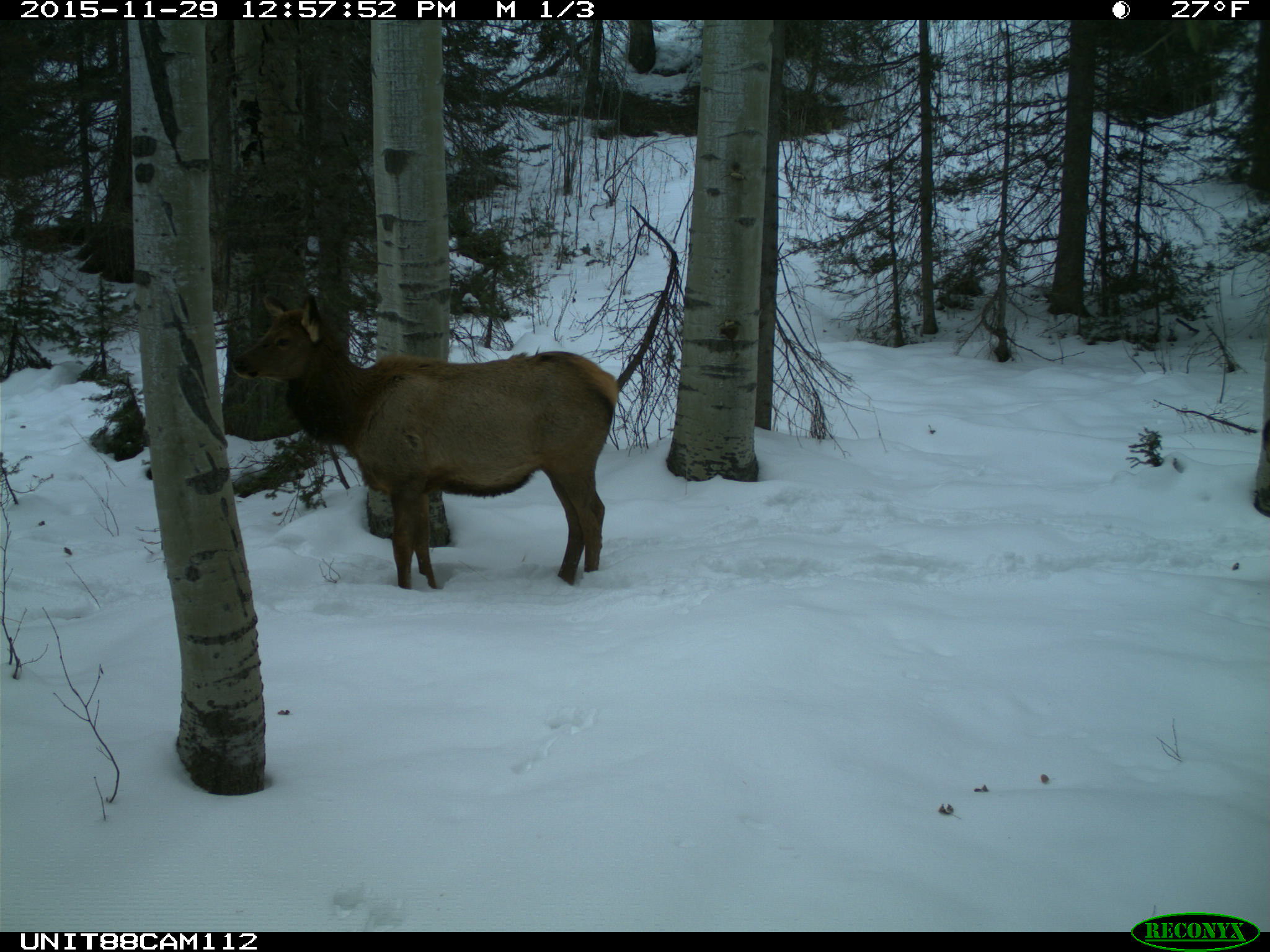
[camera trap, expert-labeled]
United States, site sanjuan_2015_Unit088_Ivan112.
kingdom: Animalia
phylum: Chordata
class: Mammalia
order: Artiodactyla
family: Cervidae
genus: Cervus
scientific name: Cervus elaphus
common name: red deer